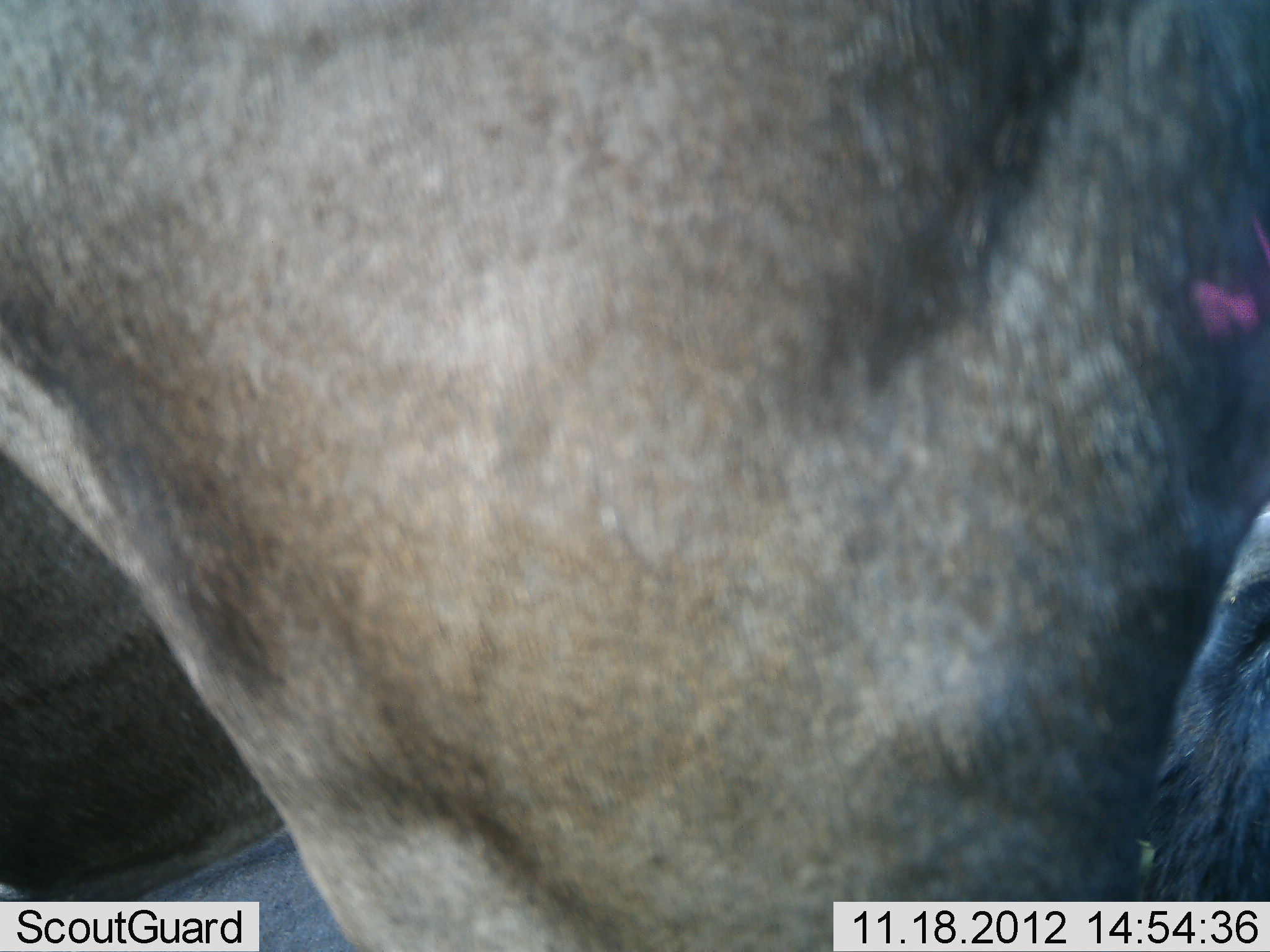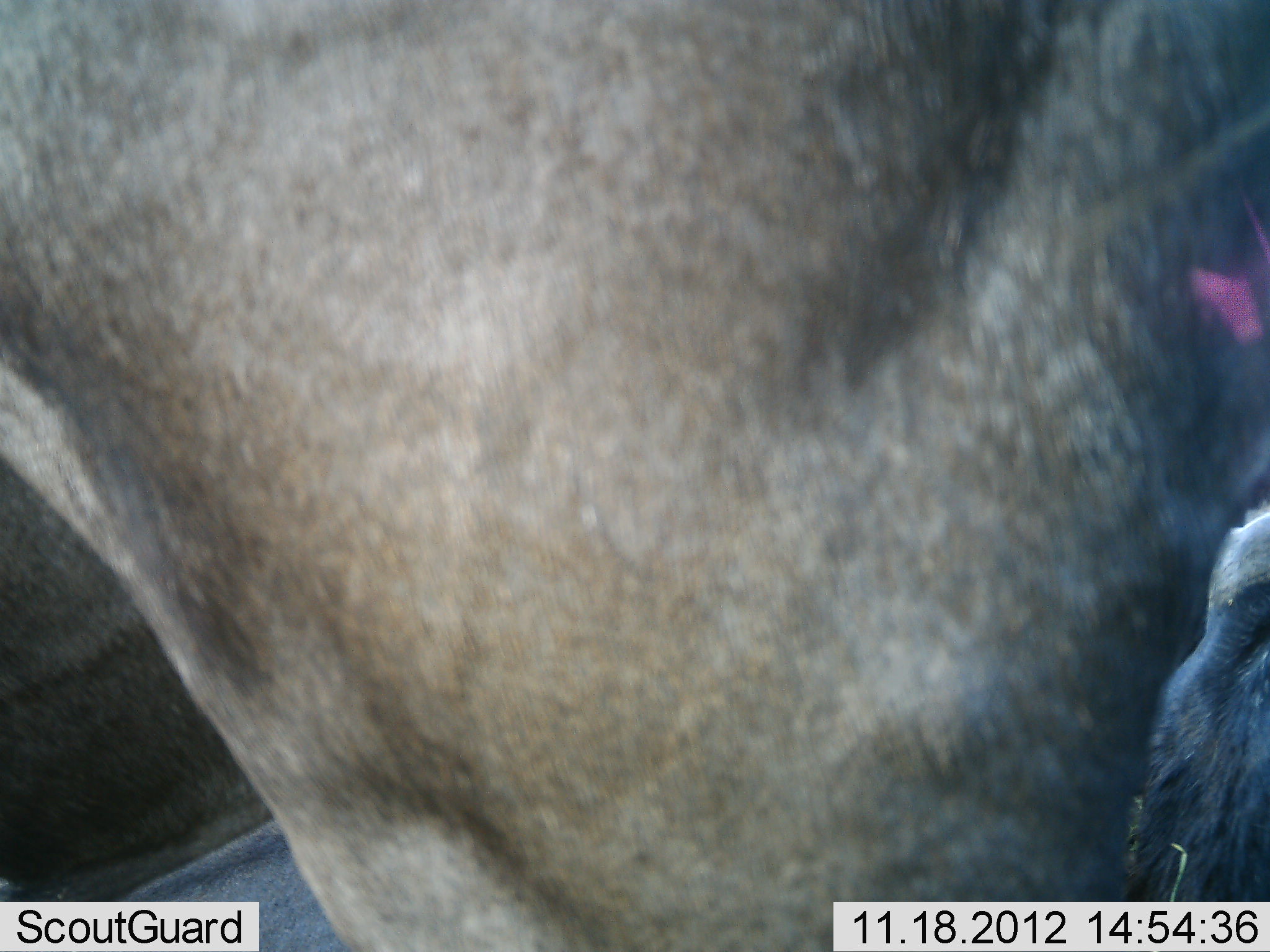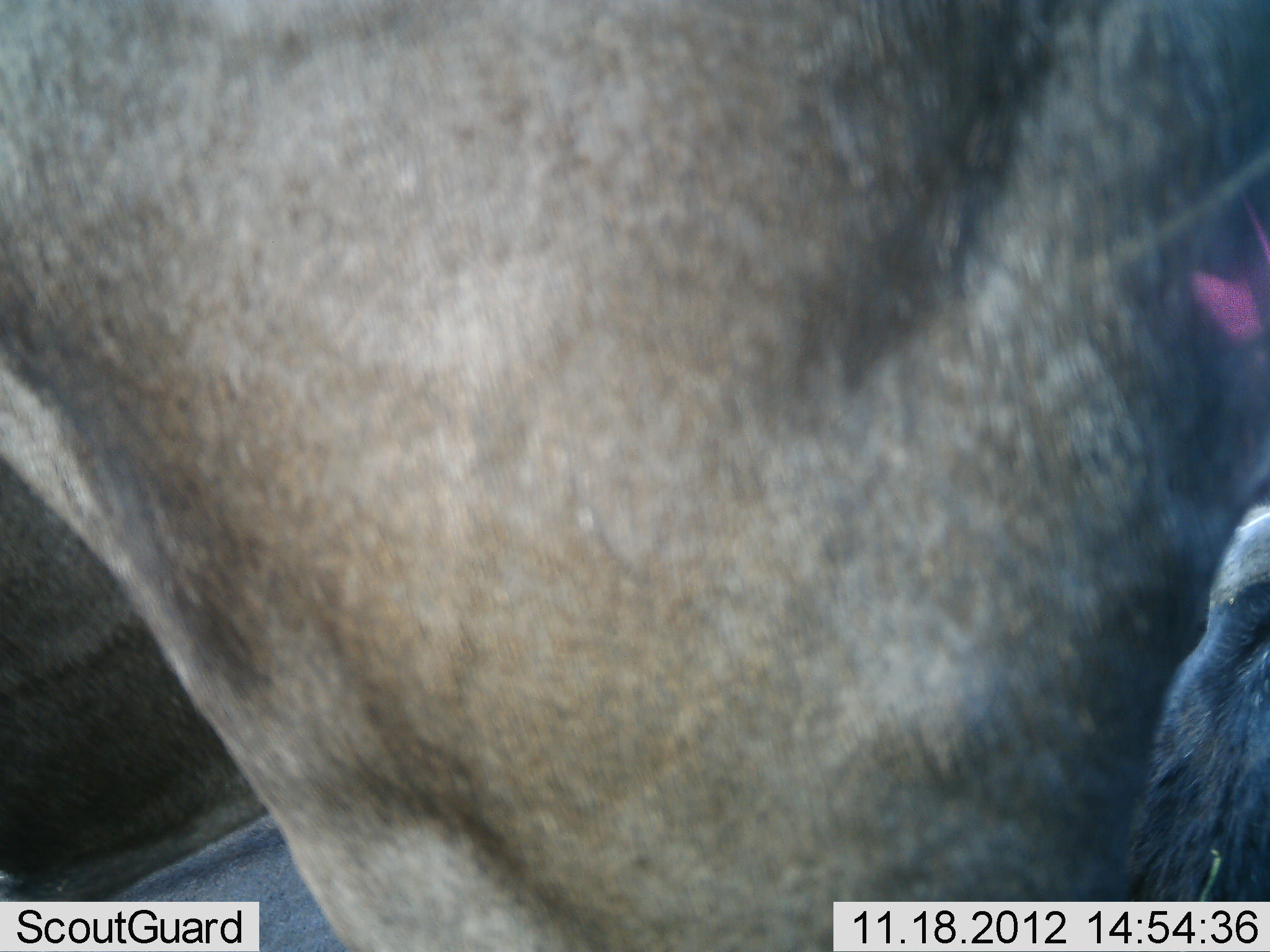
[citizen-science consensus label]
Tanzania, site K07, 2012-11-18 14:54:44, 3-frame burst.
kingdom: Animalia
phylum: Chordata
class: Mammalia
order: Artiodactyla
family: Bovidae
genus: Connochaetes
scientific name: Connochaetes taurinus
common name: blue wildebeest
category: wildebeest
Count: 2.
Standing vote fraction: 90%.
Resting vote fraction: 40%.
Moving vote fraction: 0%.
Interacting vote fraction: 0%.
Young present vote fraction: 0%.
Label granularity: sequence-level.